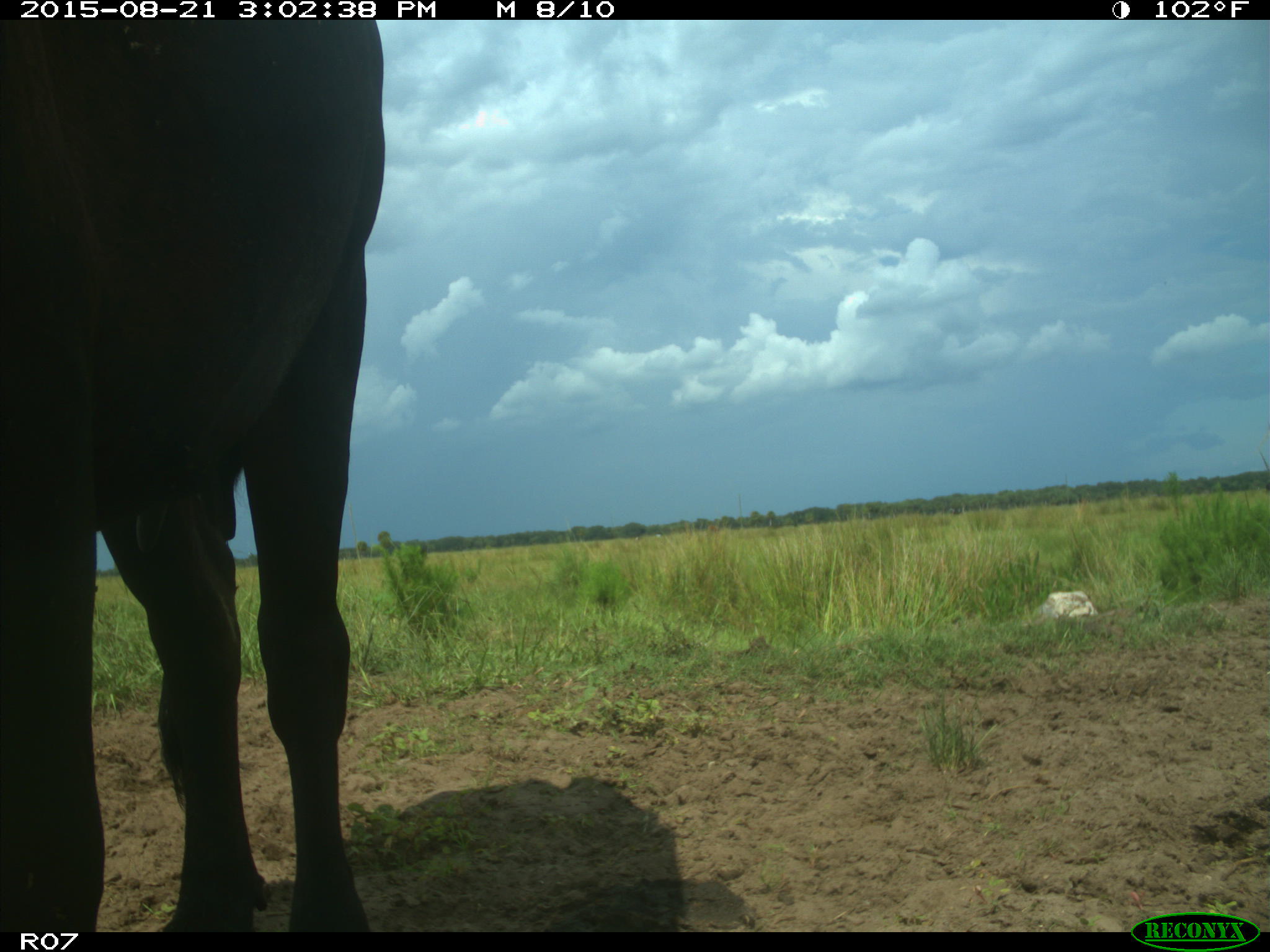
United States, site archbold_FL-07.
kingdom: Animalia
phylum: Chordata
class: Mammalia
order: Artiodactyla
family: Bovidae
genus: Bos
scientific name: Bos taurus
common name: domestic cow